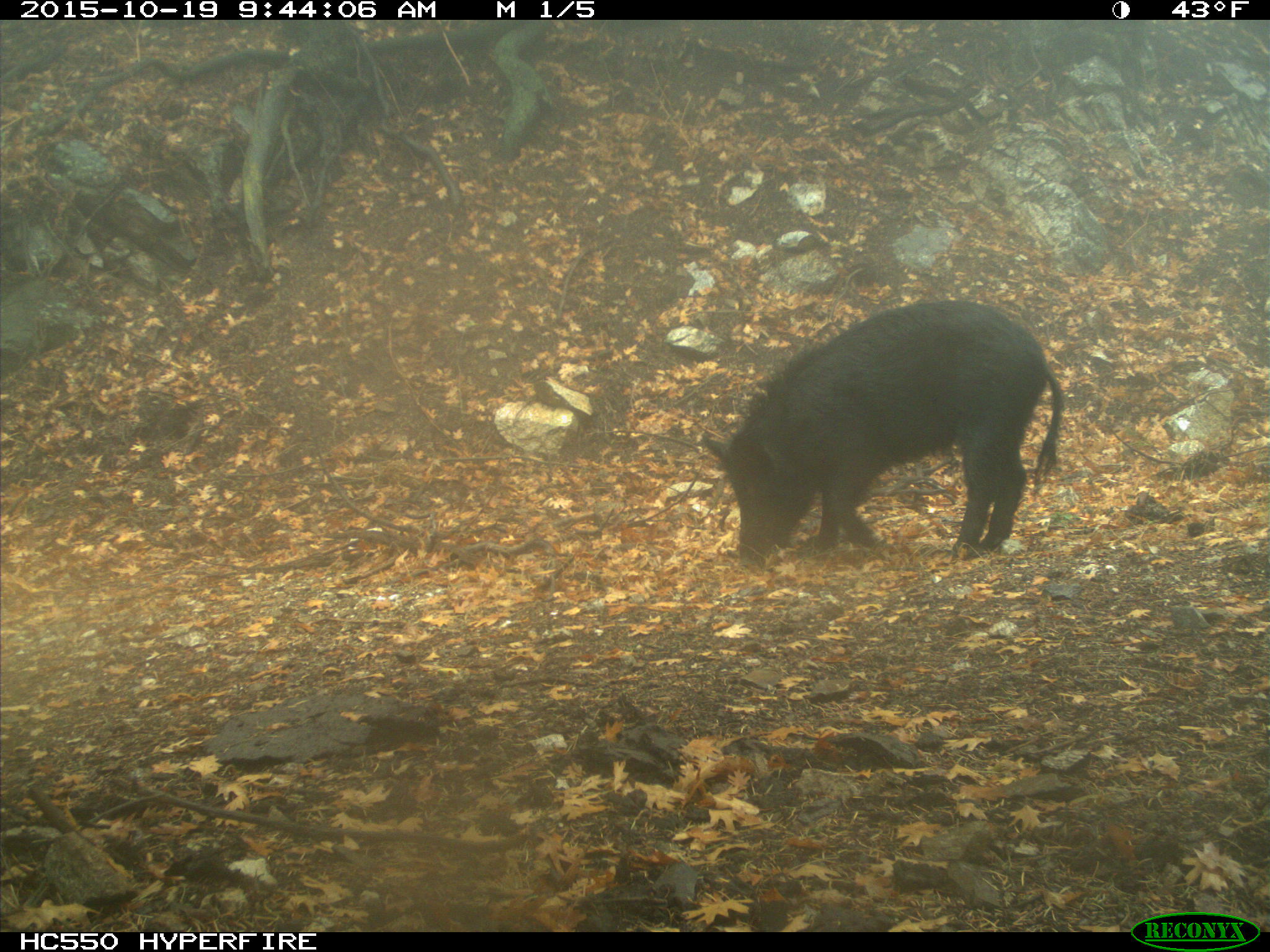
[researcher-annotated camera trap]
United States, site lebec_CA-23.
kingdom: Animalia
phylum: Chordata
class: Mammalia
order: Artiodactyla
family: Suidae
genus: Sus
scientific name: Sus scrofa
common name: wild boar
Sus scrofa (wild boar).